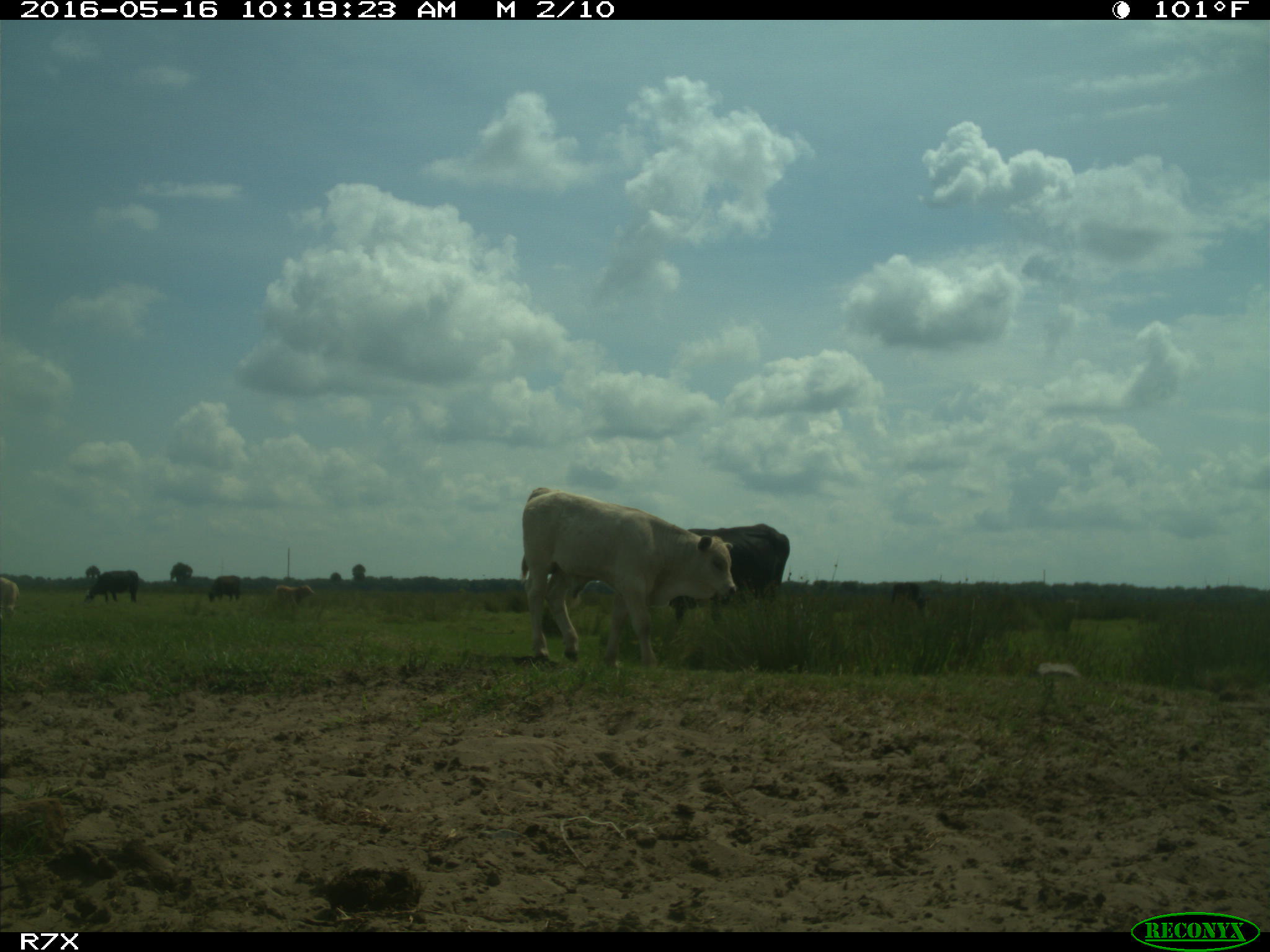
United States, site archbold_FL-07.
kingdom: Animalia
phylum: Chordata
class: Mammalia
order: Artiodactyla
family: Bovidae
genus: Bos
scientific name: Bos taurus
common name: domestic cow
Bos taurus (domestic cow).